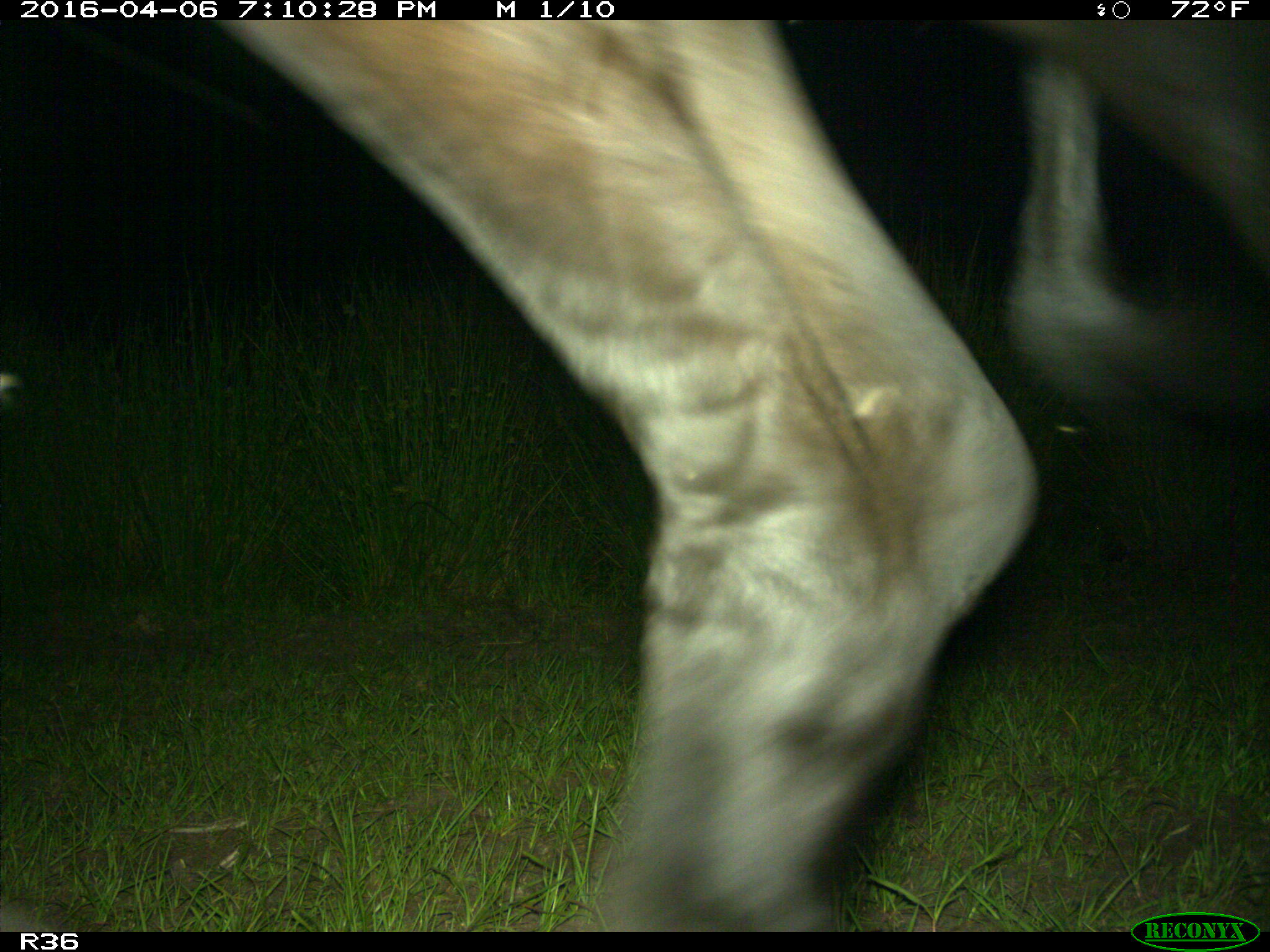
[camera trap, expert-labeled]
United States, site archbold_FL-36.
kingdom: Animalia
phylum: Chordata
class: Mammalia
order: Artiodactyla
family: Bovidae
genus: Bos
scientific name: Bos taurus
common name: domestic cow